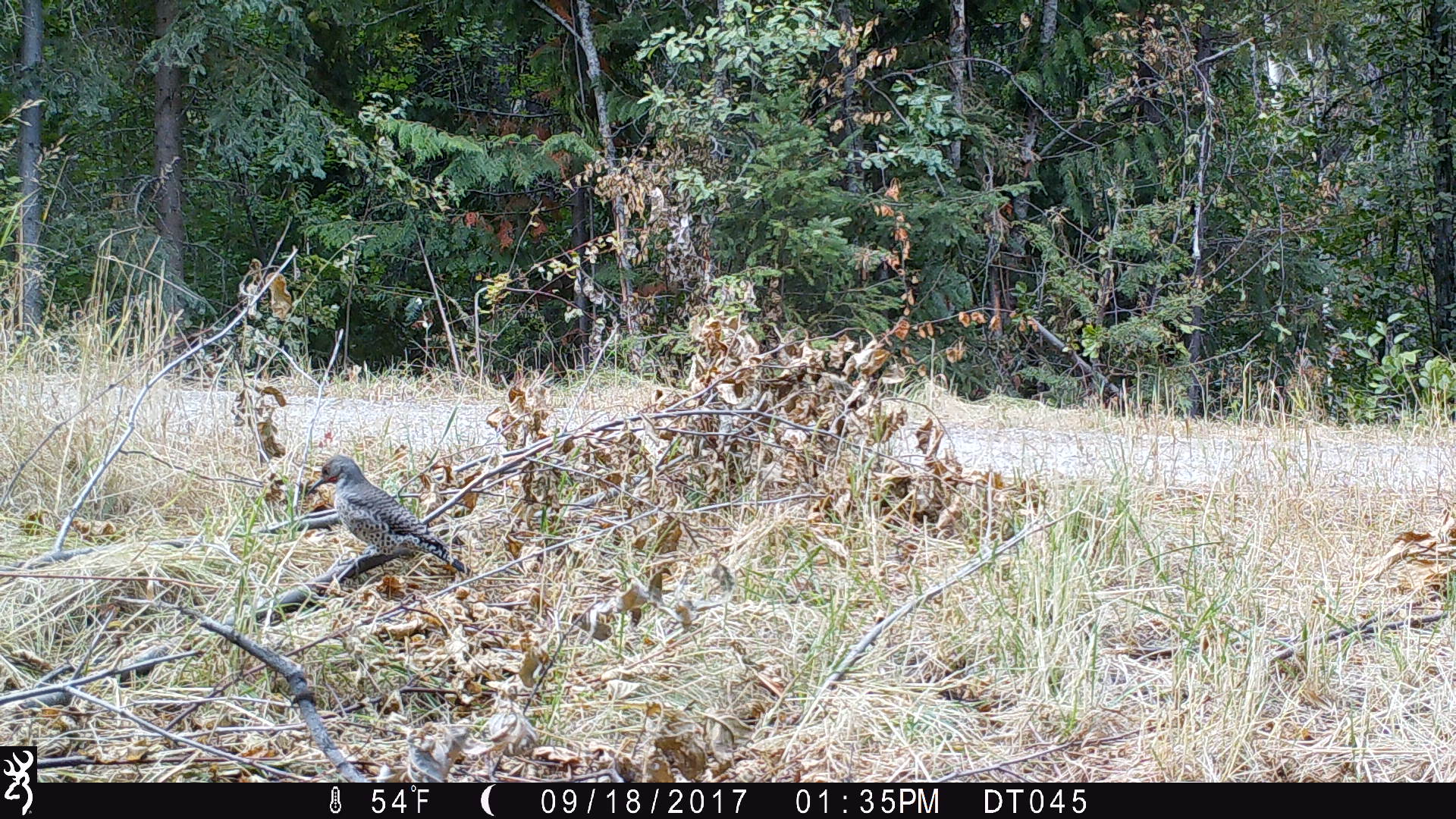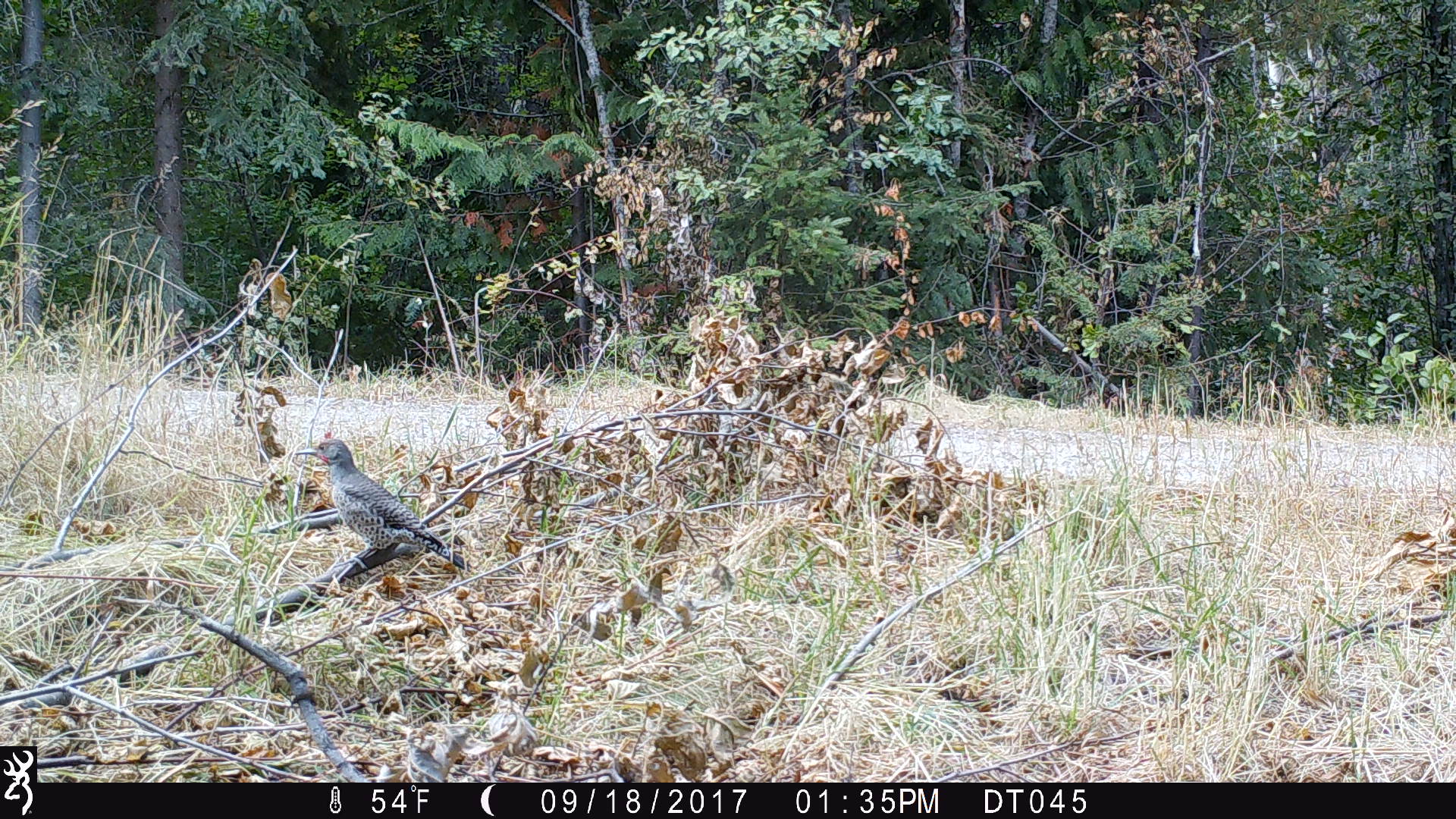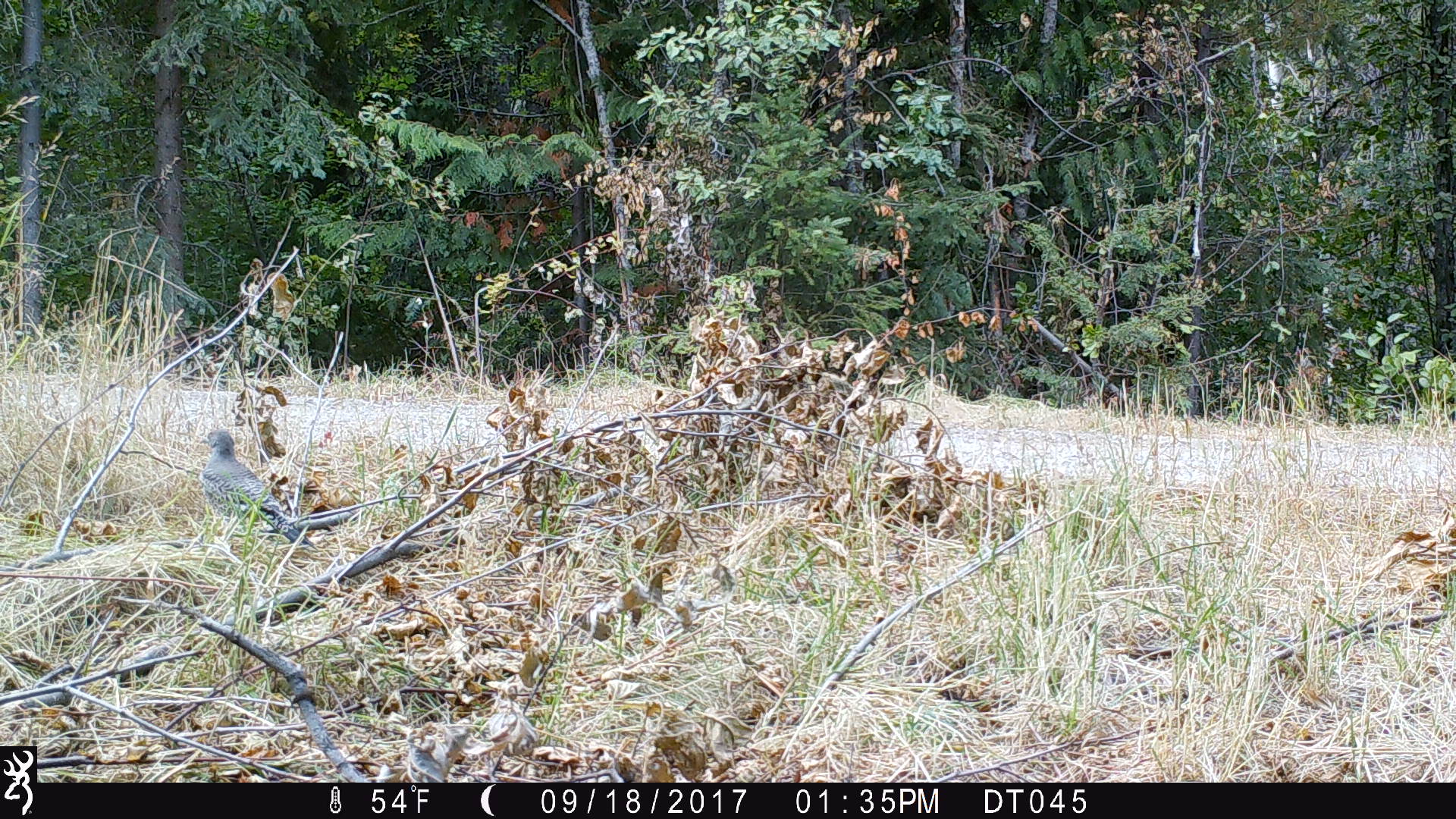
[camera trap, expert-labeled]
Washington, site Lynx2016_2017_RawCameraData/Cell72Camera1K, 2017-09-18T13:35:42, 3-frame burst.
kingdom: Animalia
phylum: Chordata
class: Aves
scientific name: Aves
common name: birds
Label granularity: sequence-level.